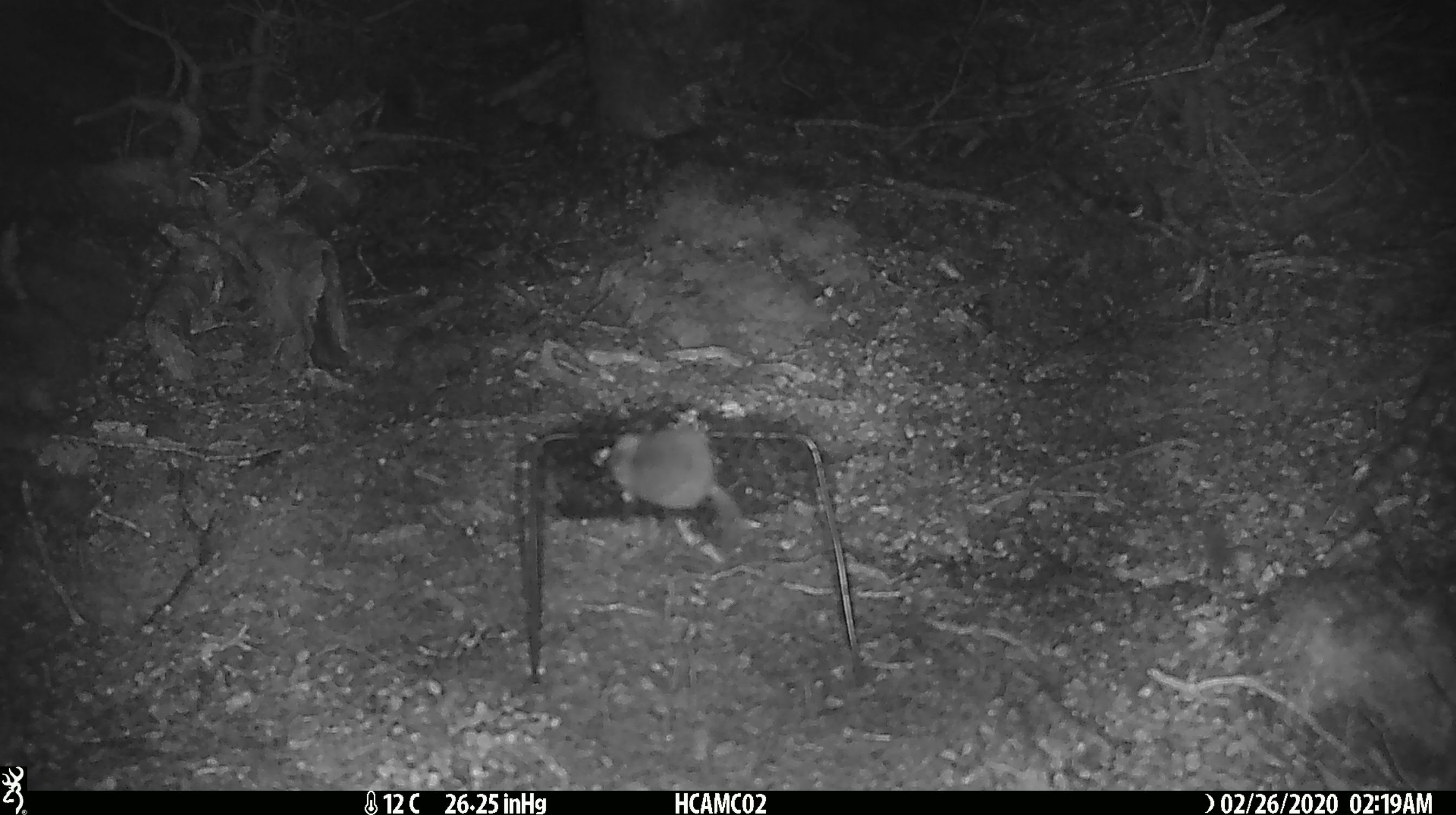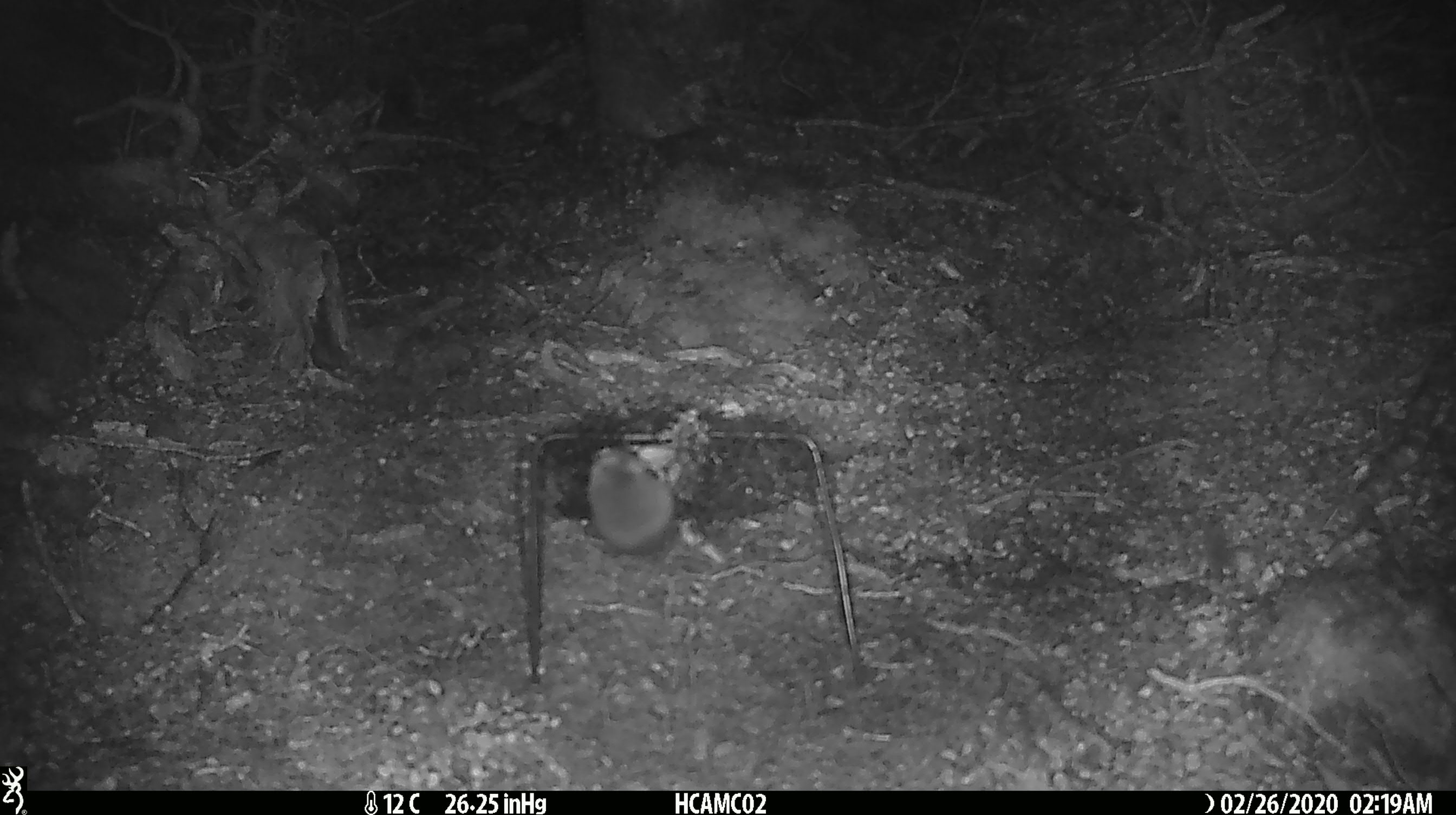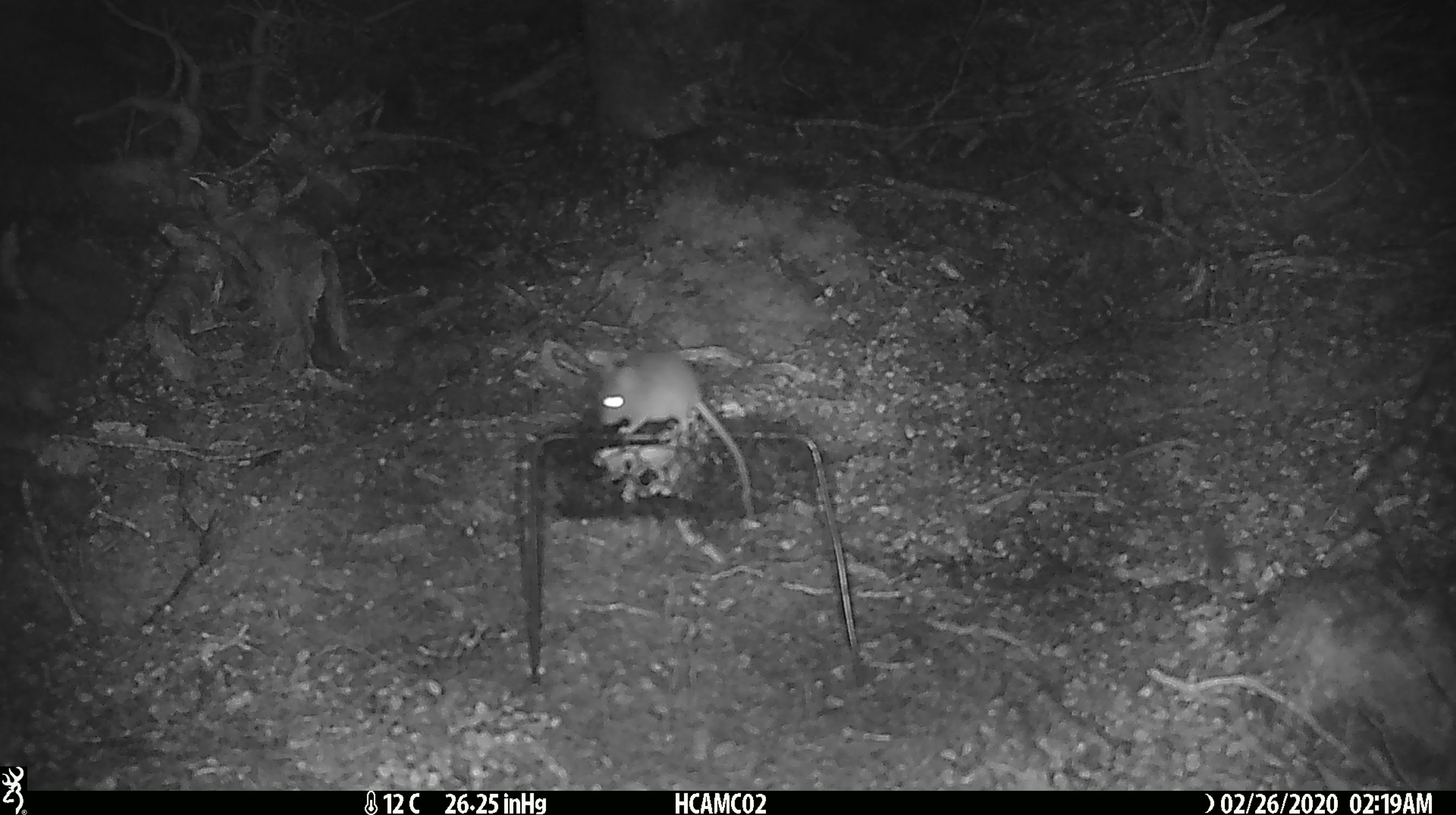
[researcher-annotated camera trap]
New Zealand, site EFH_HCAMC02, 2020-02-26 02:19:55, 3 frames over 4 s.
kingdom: Animalia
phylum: Chordata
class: Mammalia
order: Rodentia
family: Muridae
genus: Mus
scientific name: Mus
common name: mouse